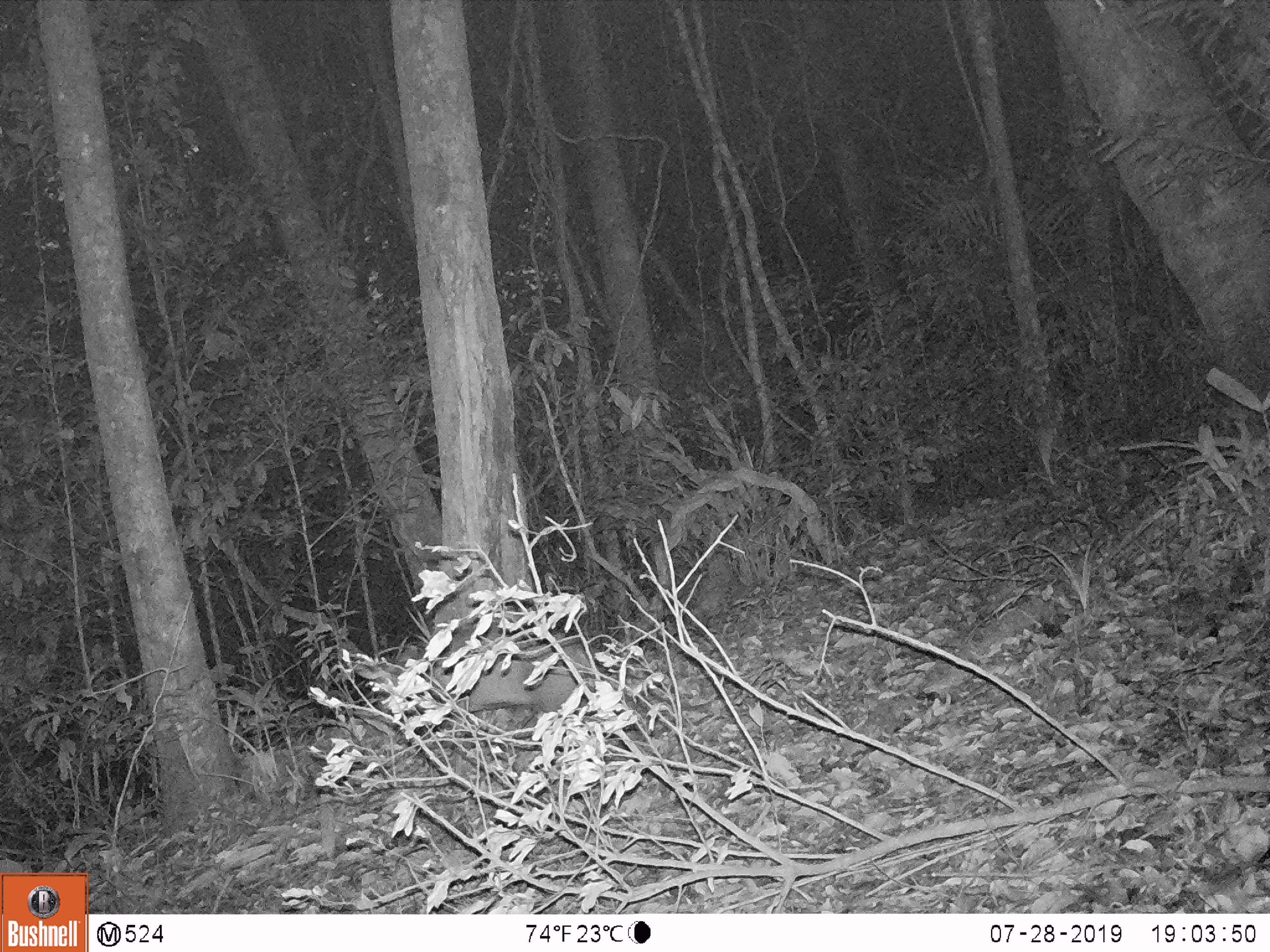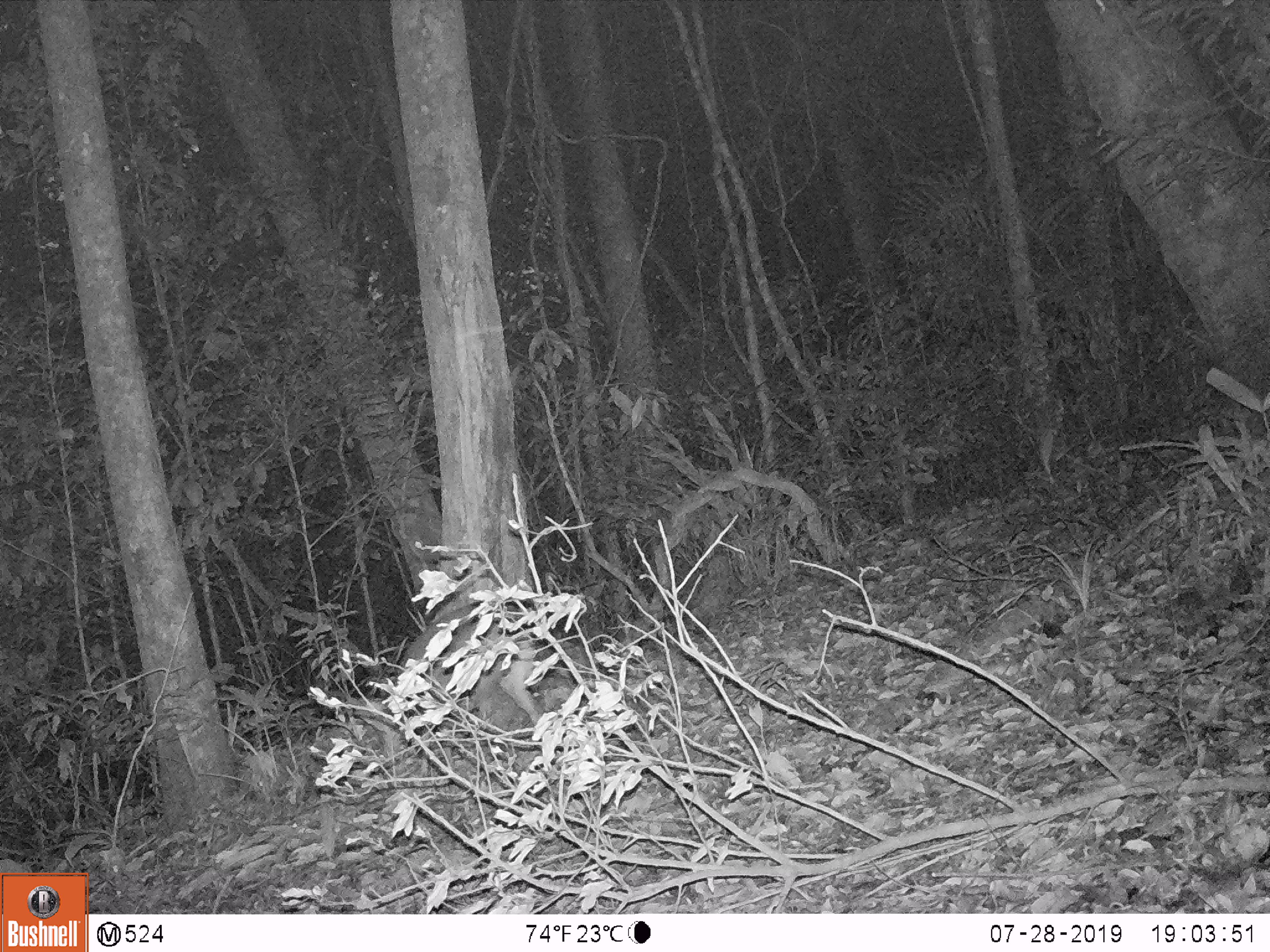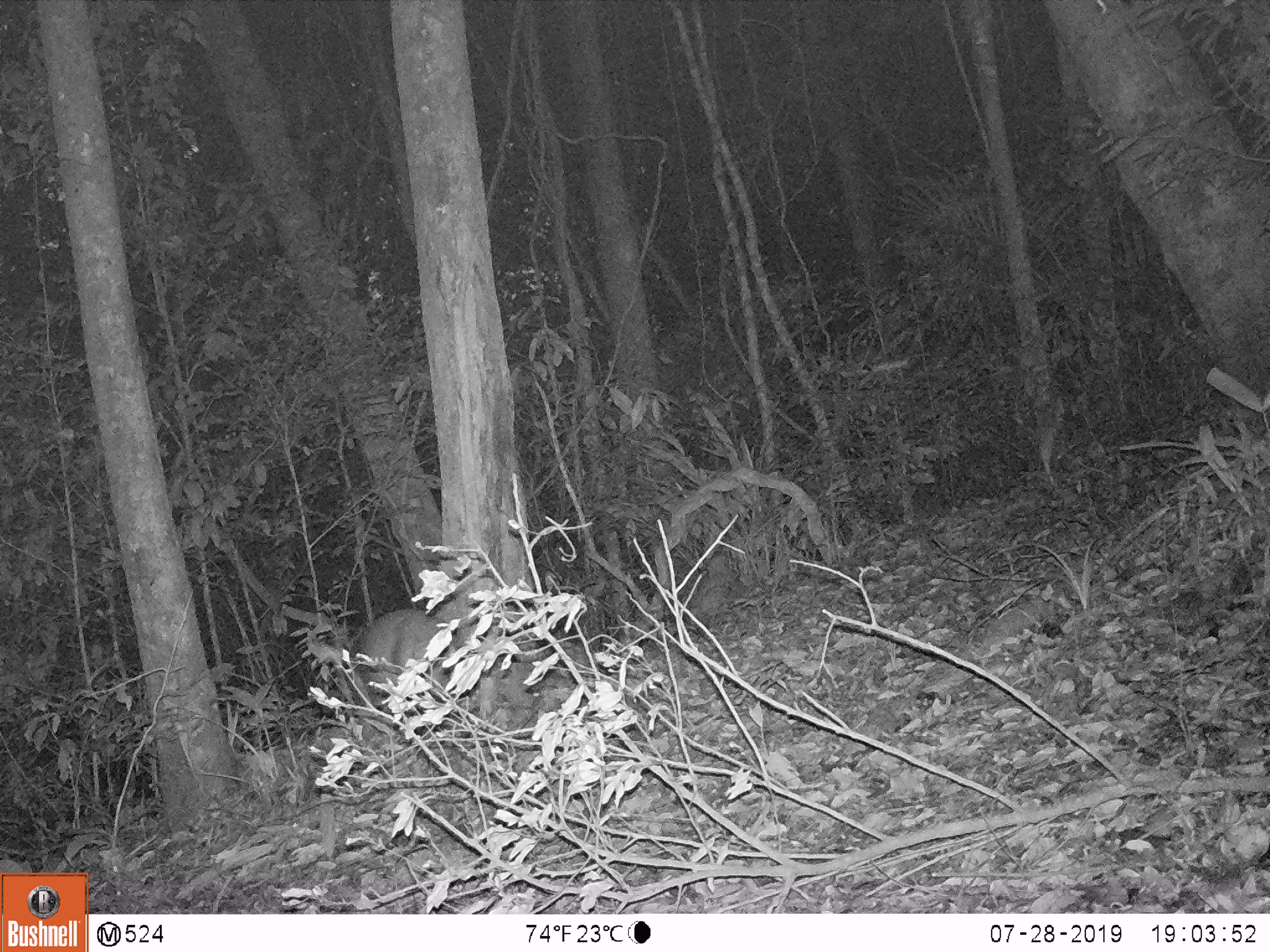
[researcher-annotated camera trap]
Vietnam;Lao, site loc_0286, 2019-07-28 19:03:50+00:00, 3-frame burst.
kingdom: Animalia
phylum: Chordata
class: Mammalia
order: Artiodactyla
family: Cervidae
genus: Muntiacus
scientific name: Muntiacus rooseveltorum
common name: roosevelt's muntjac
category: roosevelts muntjac group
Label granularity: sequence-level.